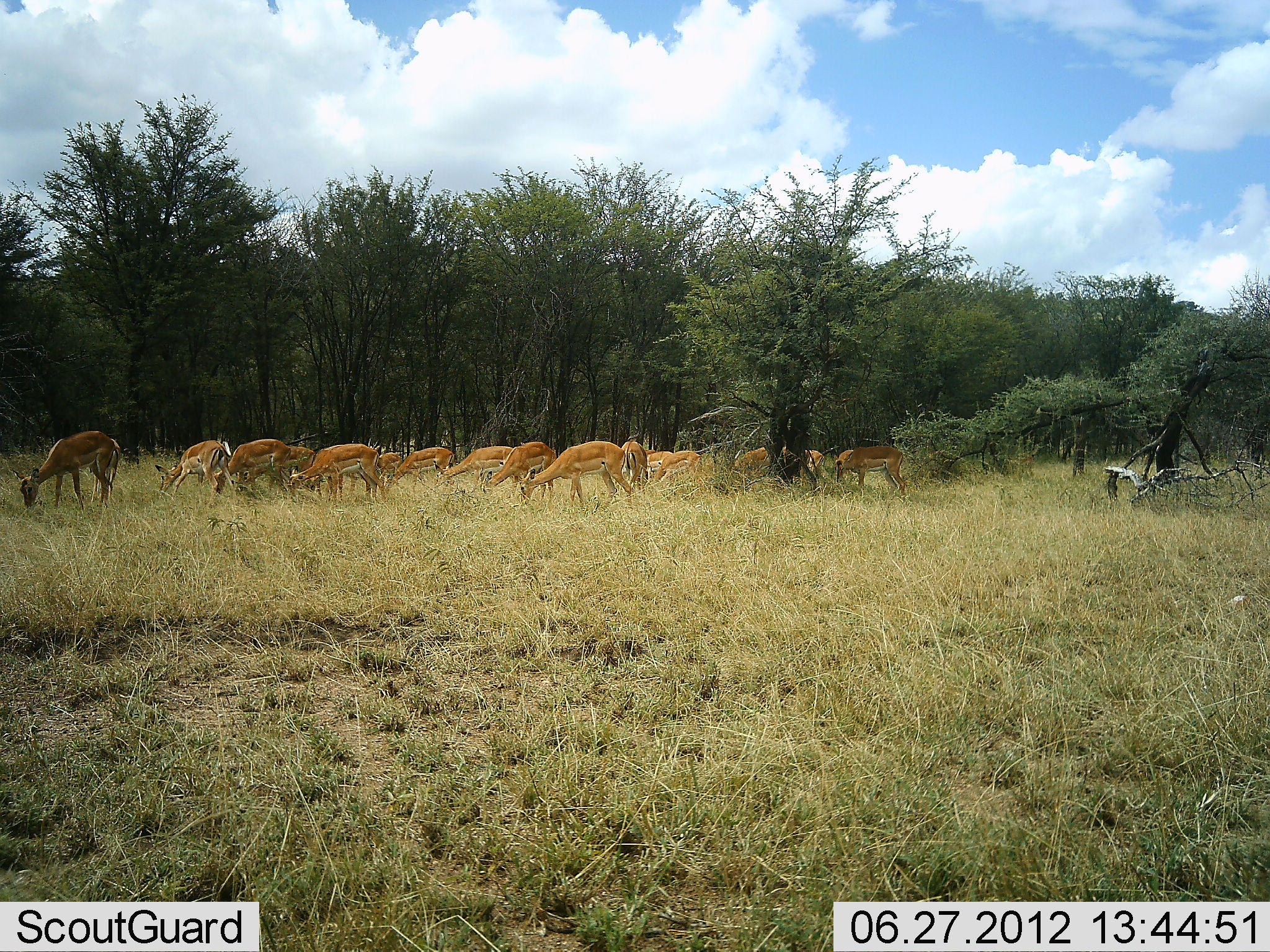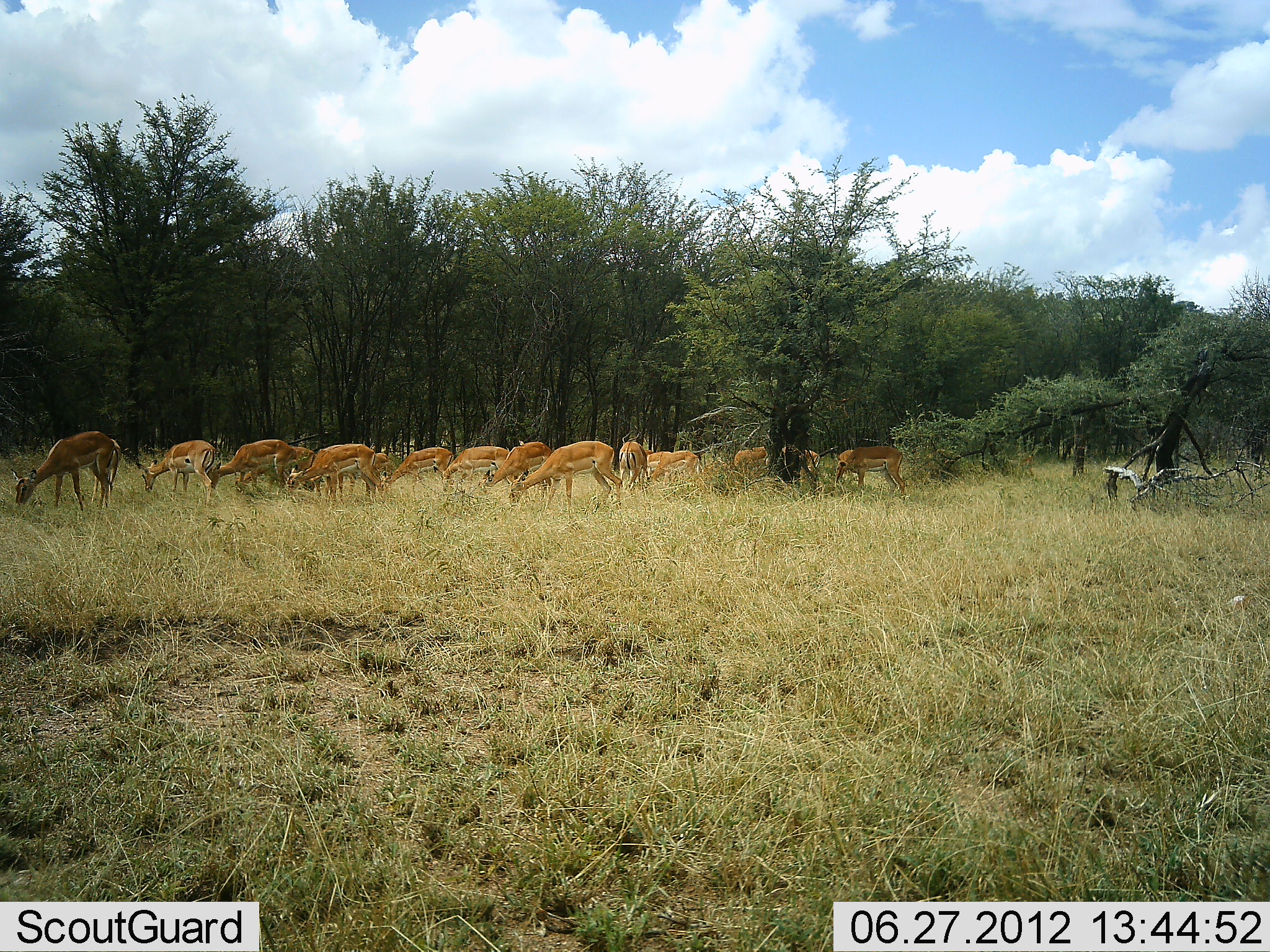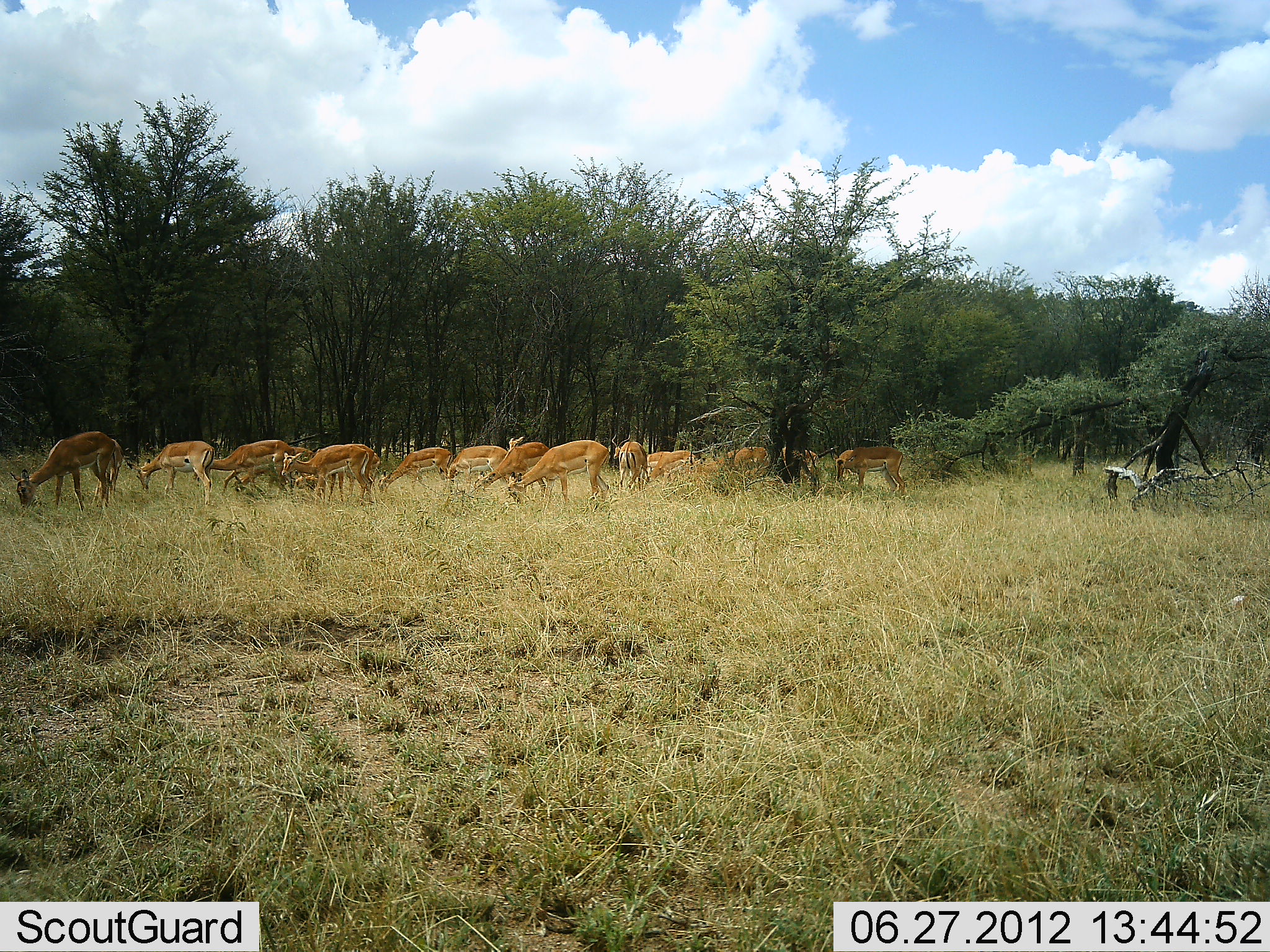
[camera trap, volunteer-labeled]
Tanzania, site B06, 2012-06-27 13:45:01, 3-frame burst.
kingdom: Animalia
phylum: Chordata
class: Mammalia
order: Artiodactyla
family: Bovidae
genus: Aepyceros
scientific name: Aepyceros melampus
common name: impala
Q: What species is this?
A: Impala (Aepyceros melampus).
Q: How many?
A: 11-50.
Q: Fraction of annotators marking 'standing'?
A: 10%.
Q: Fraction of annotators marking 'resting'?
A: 0%.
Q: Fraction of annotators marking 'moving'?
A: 0%.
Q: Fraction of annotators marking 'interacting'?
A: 0%.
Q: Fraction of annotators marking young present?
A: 0%.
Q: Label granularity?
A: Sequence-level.